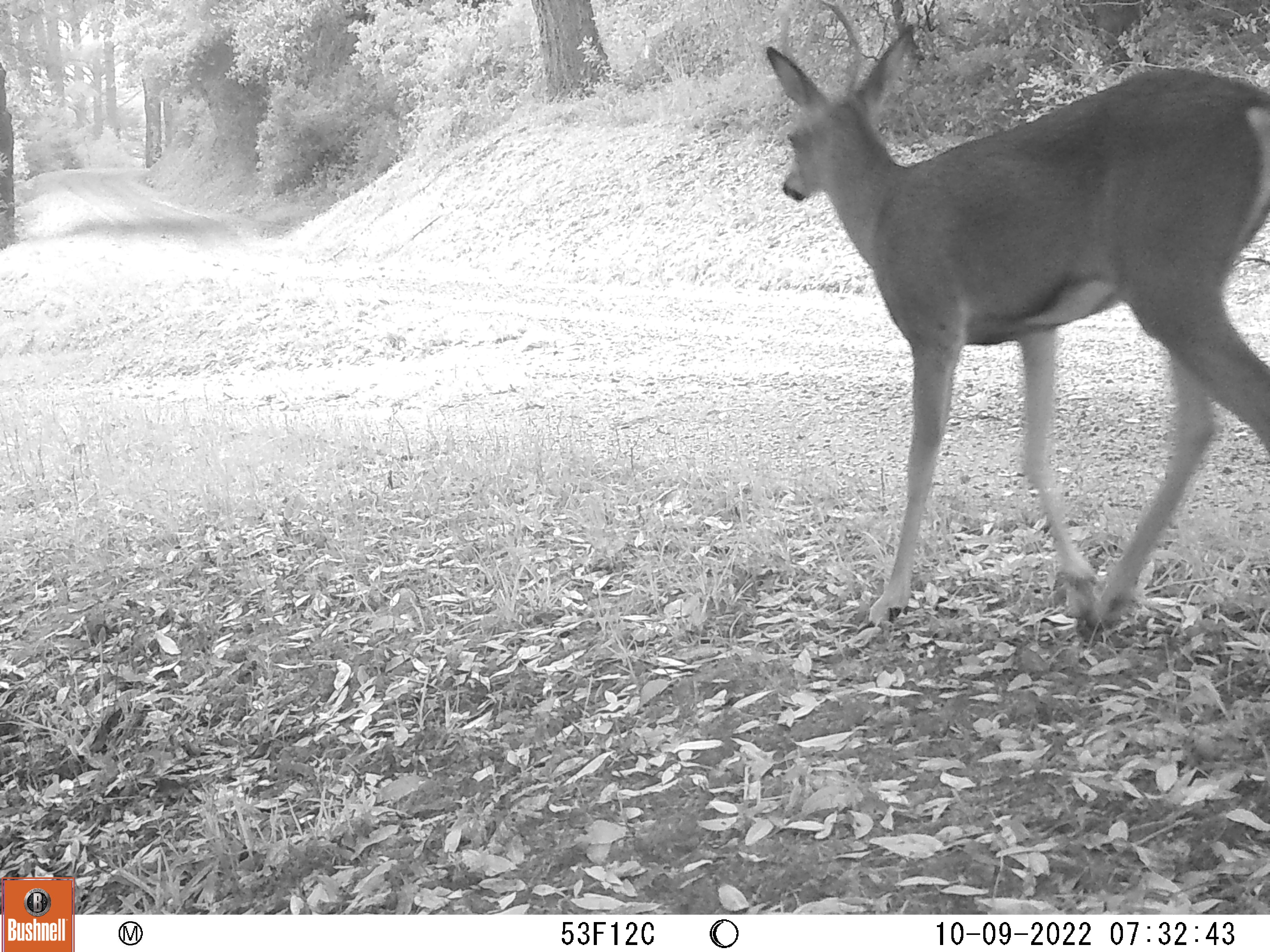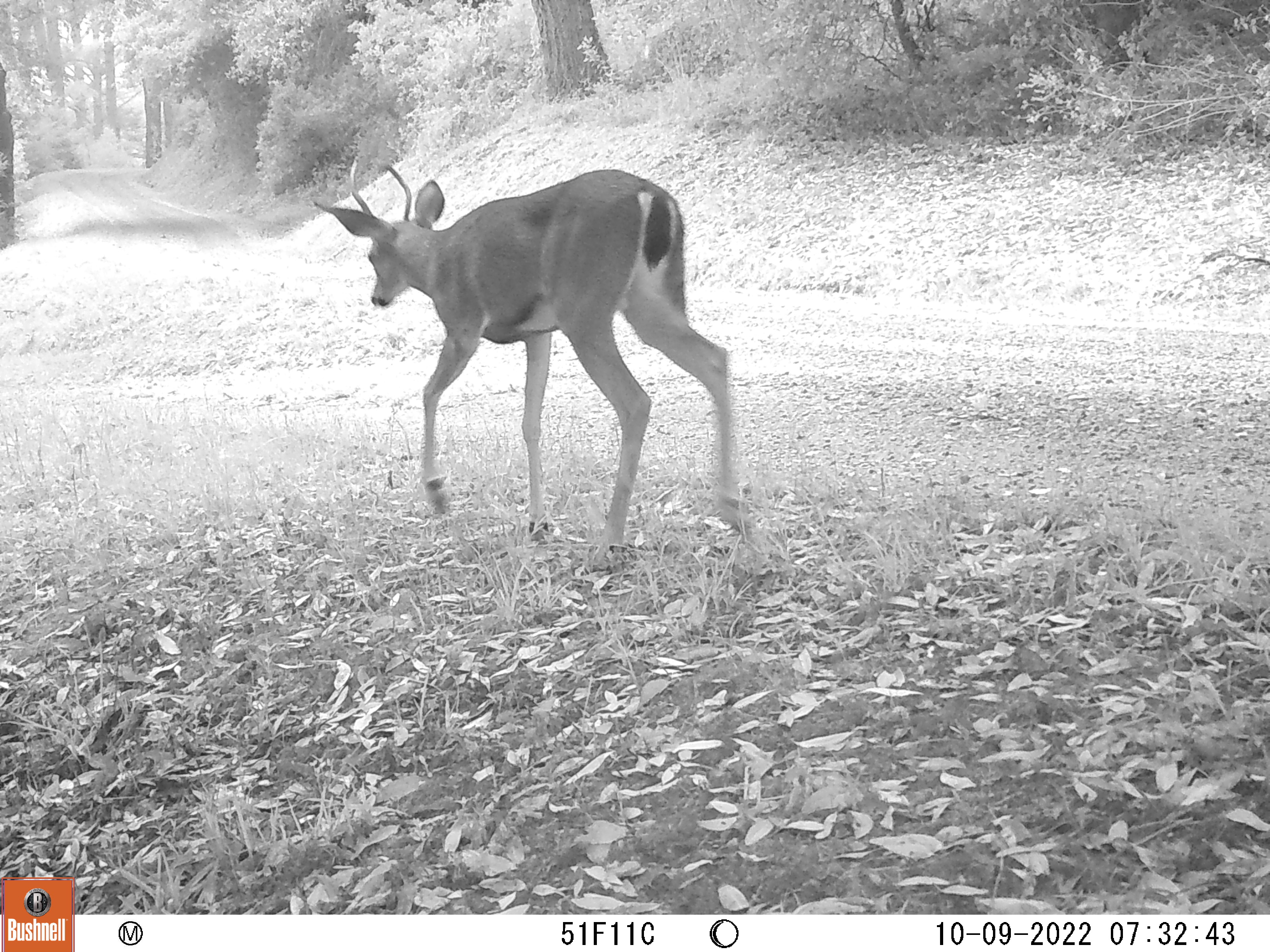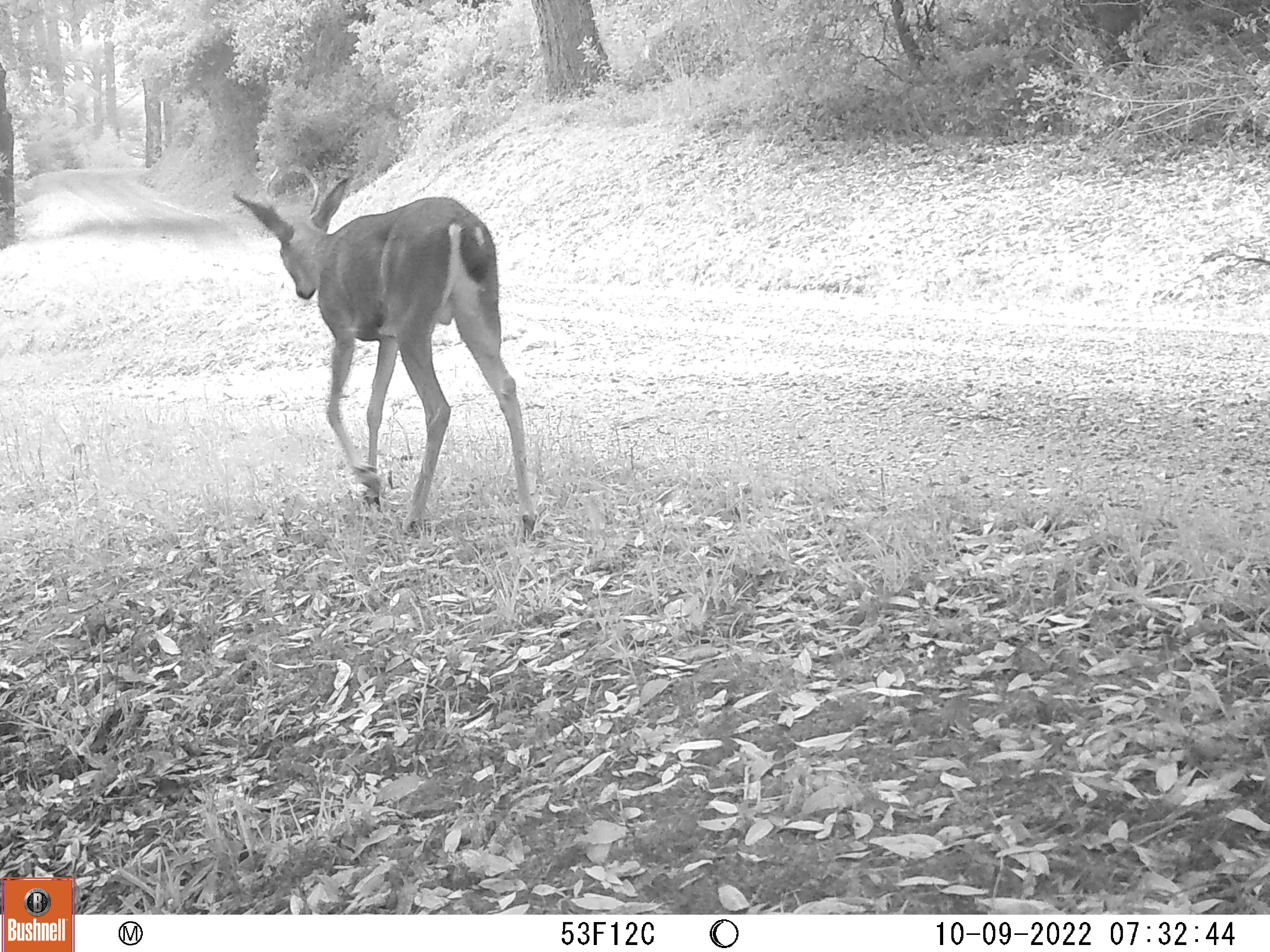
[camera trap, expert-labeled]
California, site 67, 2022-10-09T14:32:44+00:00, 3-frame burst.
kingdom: Animalia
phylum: Chordata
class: Mammalia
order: Artiodactyla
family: Cervidae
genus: Odocoileus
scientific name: Odocoileus hemionus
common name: mule deer